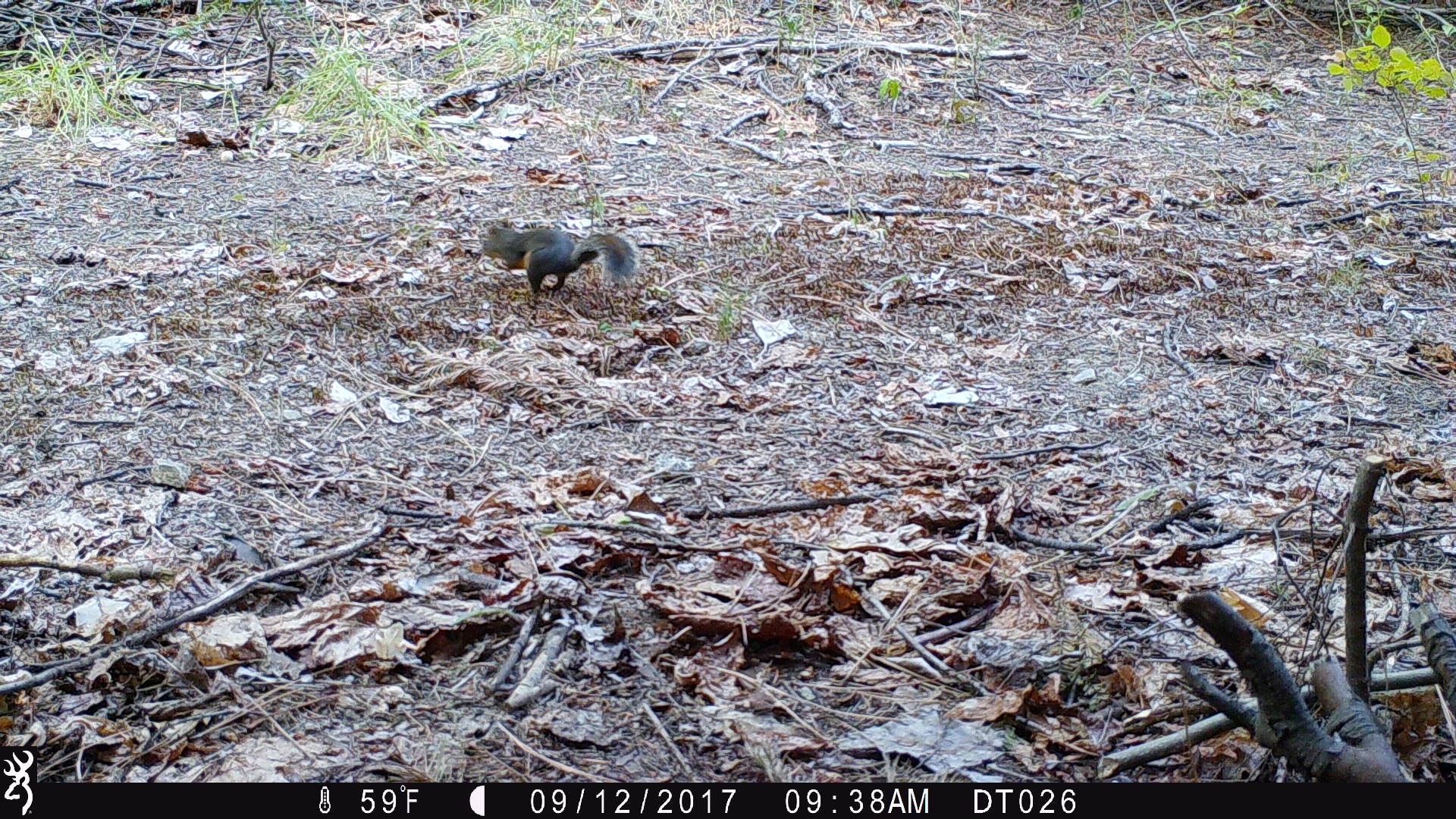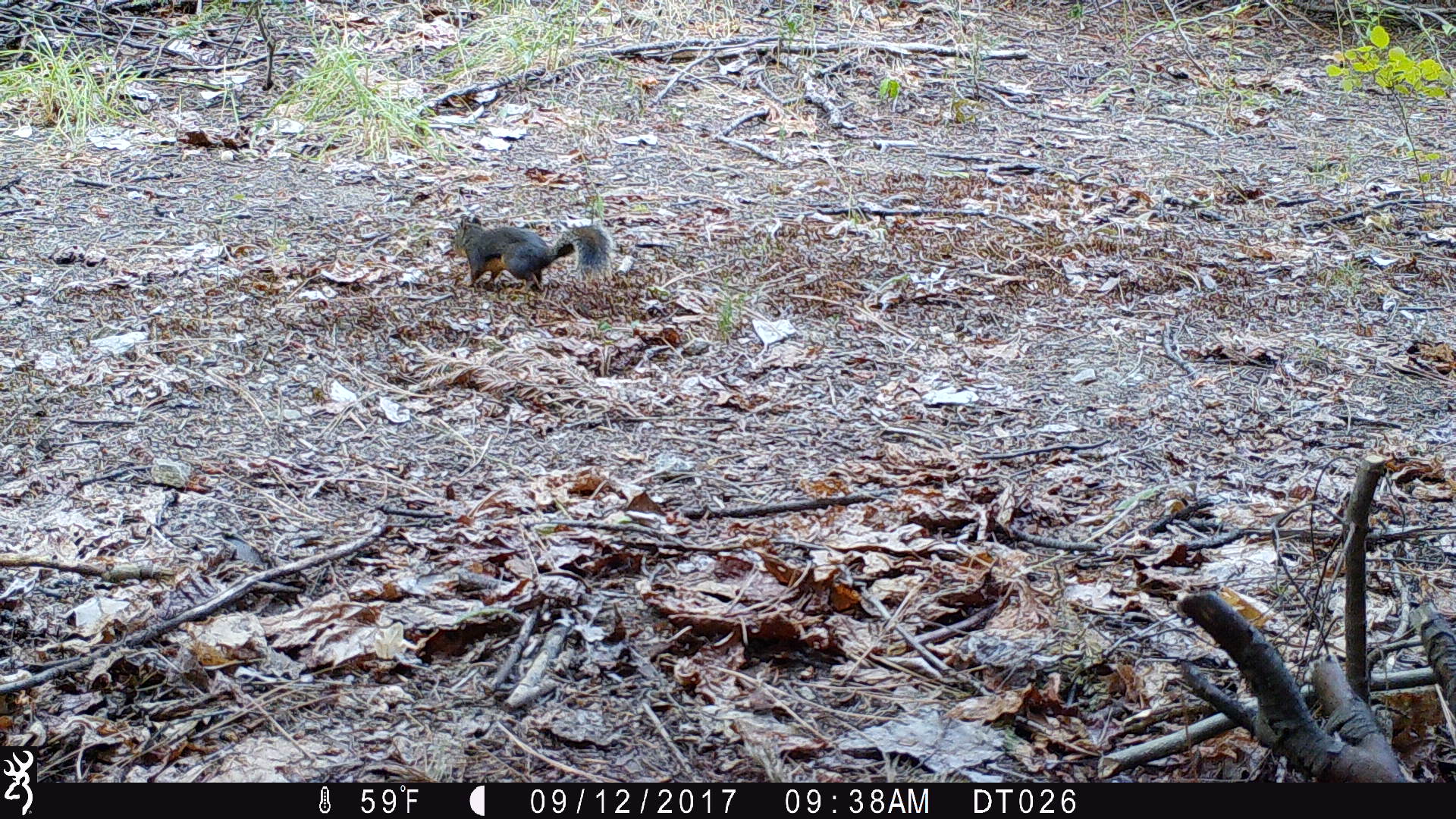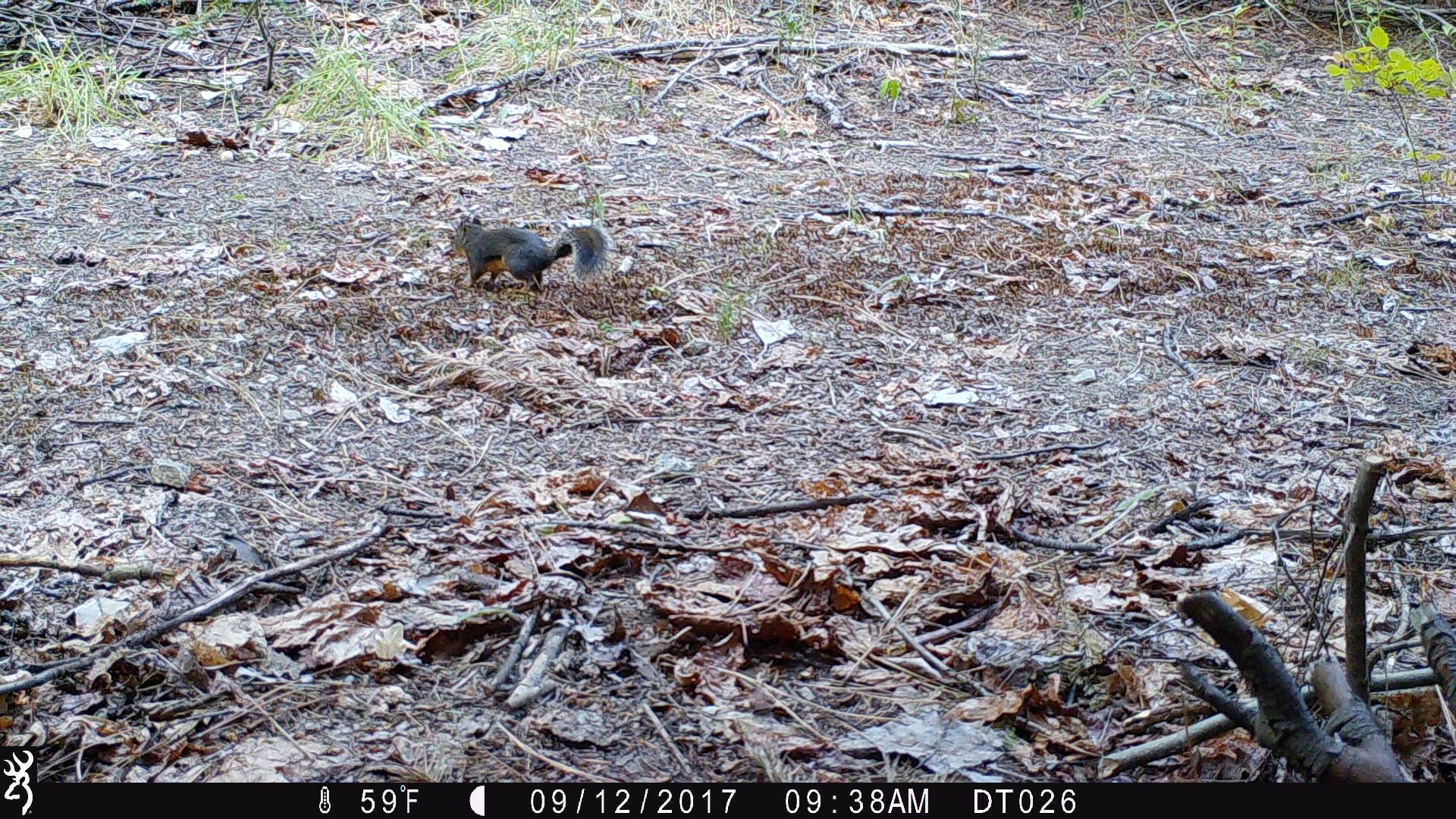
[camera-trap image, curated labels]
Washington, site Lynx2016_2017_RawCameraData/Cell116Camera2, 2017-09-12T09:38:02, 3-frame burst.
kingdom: Animalia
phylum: Chordata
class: Mammalia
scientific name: Mammalia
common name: small mammal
Small mammal (Mammalia). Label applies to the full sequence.